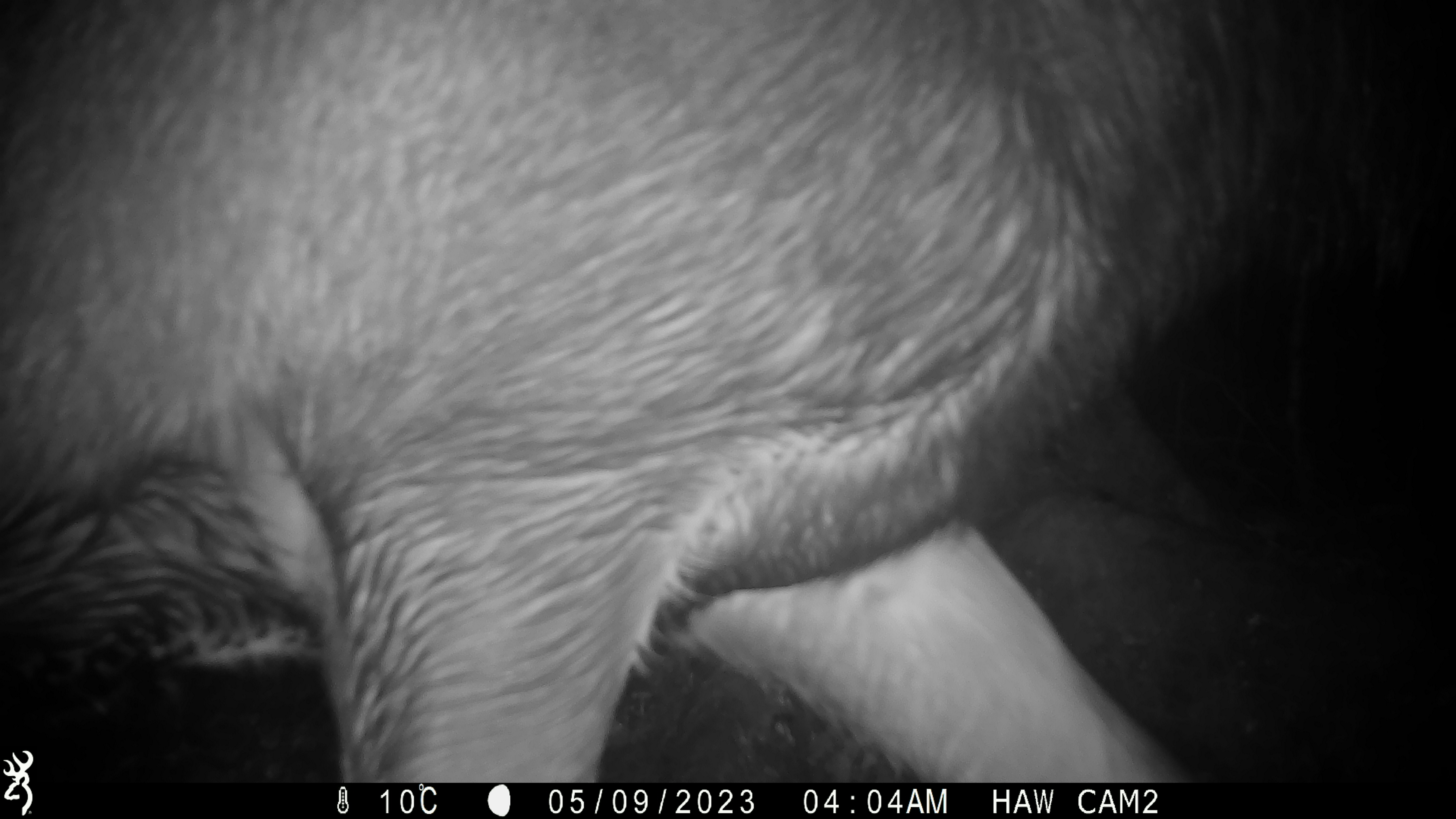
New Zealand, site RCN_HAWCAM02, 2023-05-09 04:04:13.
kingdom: Animalia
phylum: Chordata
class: Mammalia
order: Artiodactyla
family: Cervidae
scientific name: Cervidae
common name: deer